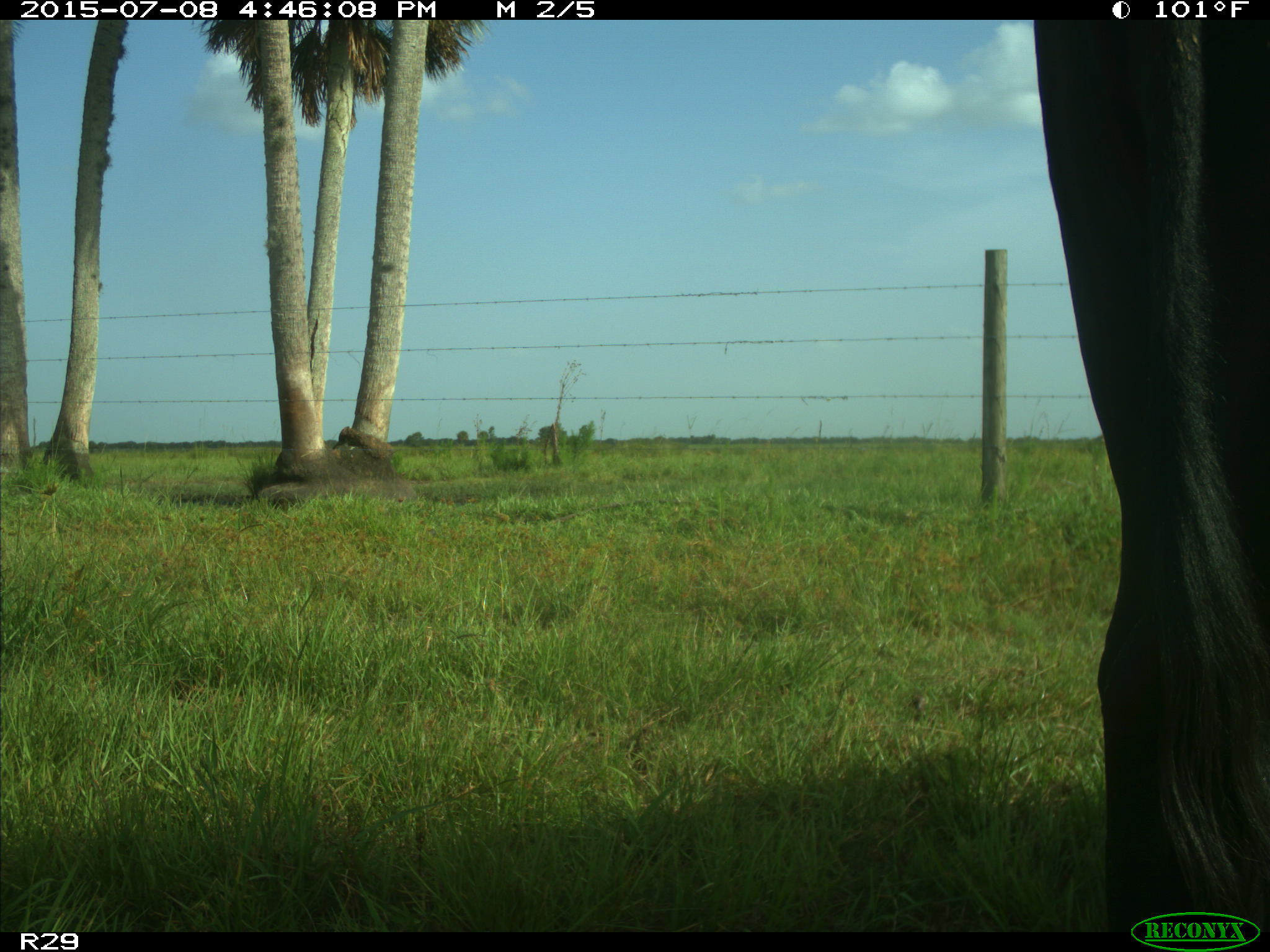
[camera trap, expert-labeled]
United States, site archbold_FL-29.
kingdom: Animalia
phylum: Chordata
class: Mammalia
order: Artiodactyla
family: Bovidae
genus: Bos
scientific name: Bos taurus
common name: domestic cow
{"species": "Bos taurus (domestic cow)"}